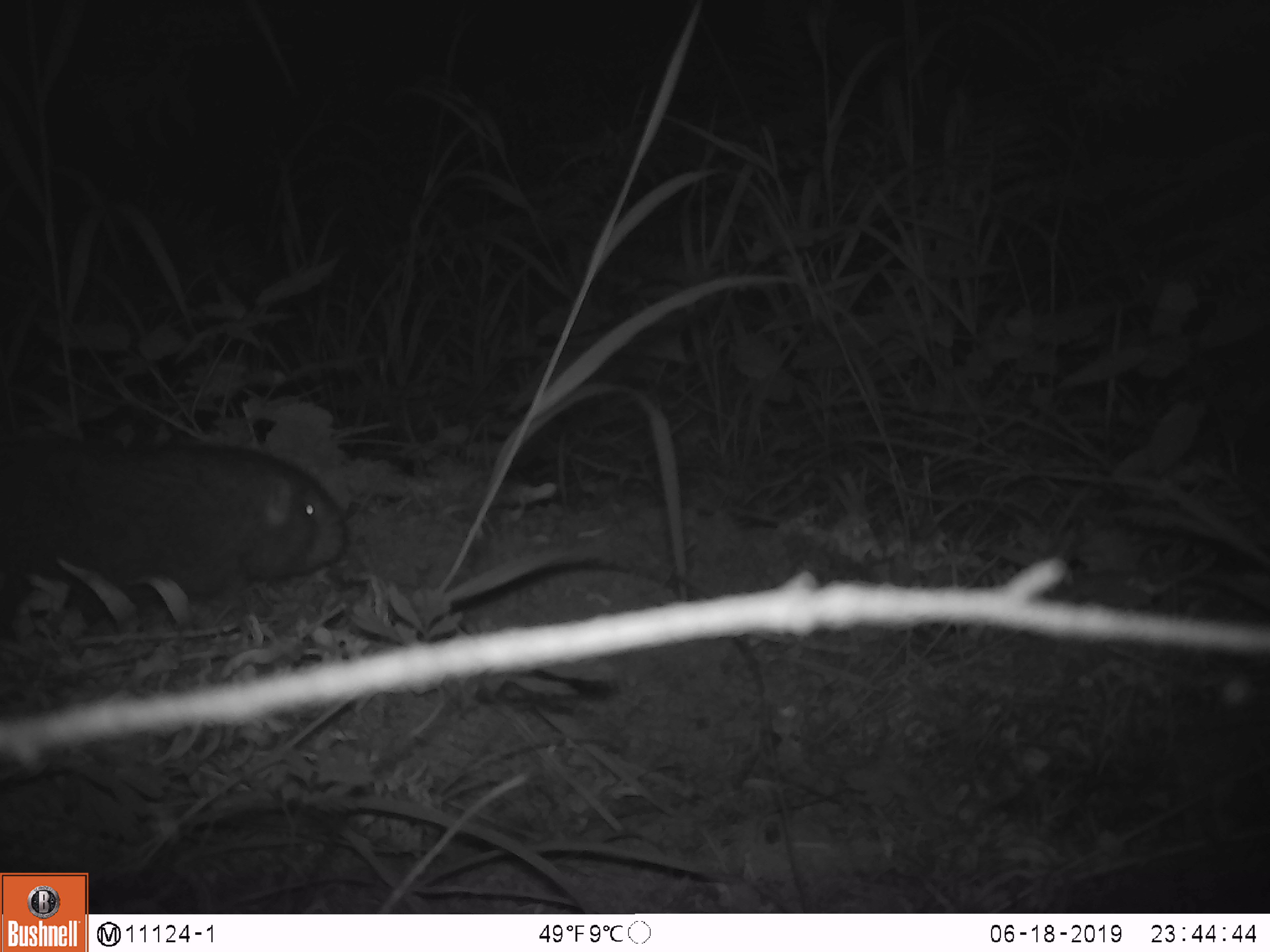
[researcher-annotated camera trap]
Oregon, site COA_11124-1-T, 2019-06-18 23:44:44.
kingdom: Animalia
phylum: Chordata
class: Mammalia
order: Rodentia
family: Aplodontiidae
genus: Aplodontia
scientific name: Aplodontia rufa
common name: mountain beaver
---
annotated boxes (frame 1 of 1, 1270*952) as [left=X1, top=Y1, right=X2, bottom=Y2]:
mountain beaver: [left=2, top=436, right=349, bottom=614]